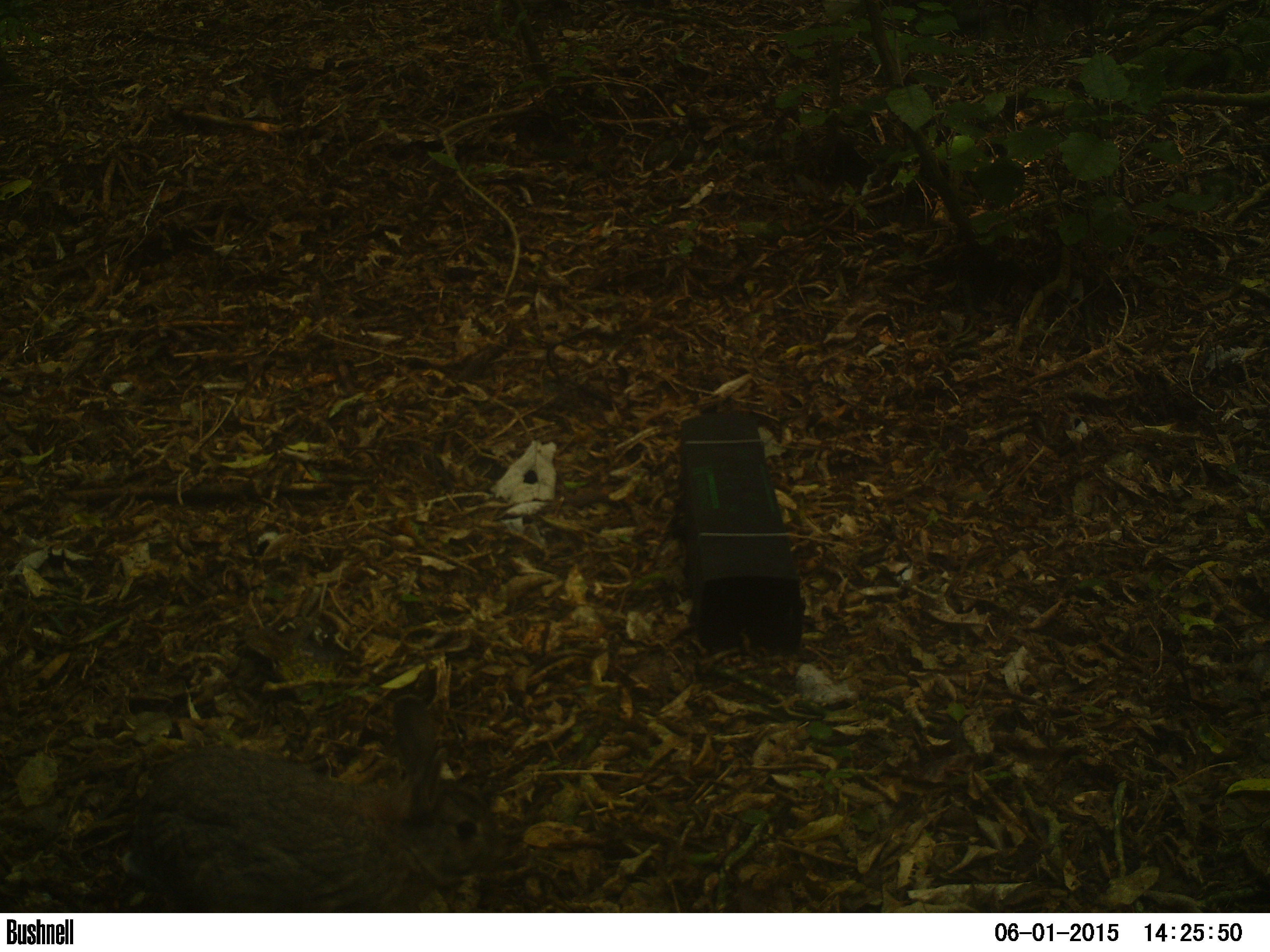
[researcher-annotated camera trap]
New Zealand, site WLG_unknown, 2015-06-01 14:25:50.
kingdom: Animalia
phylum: Chordata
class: Mammalia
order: Lagomorpha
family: Leporidae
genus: Oryctolagus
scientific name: Oryctolagus cuniculus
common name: european rabbit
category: rabbit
Rabbit (european rabbit) (Oryctolagus cuniculus).